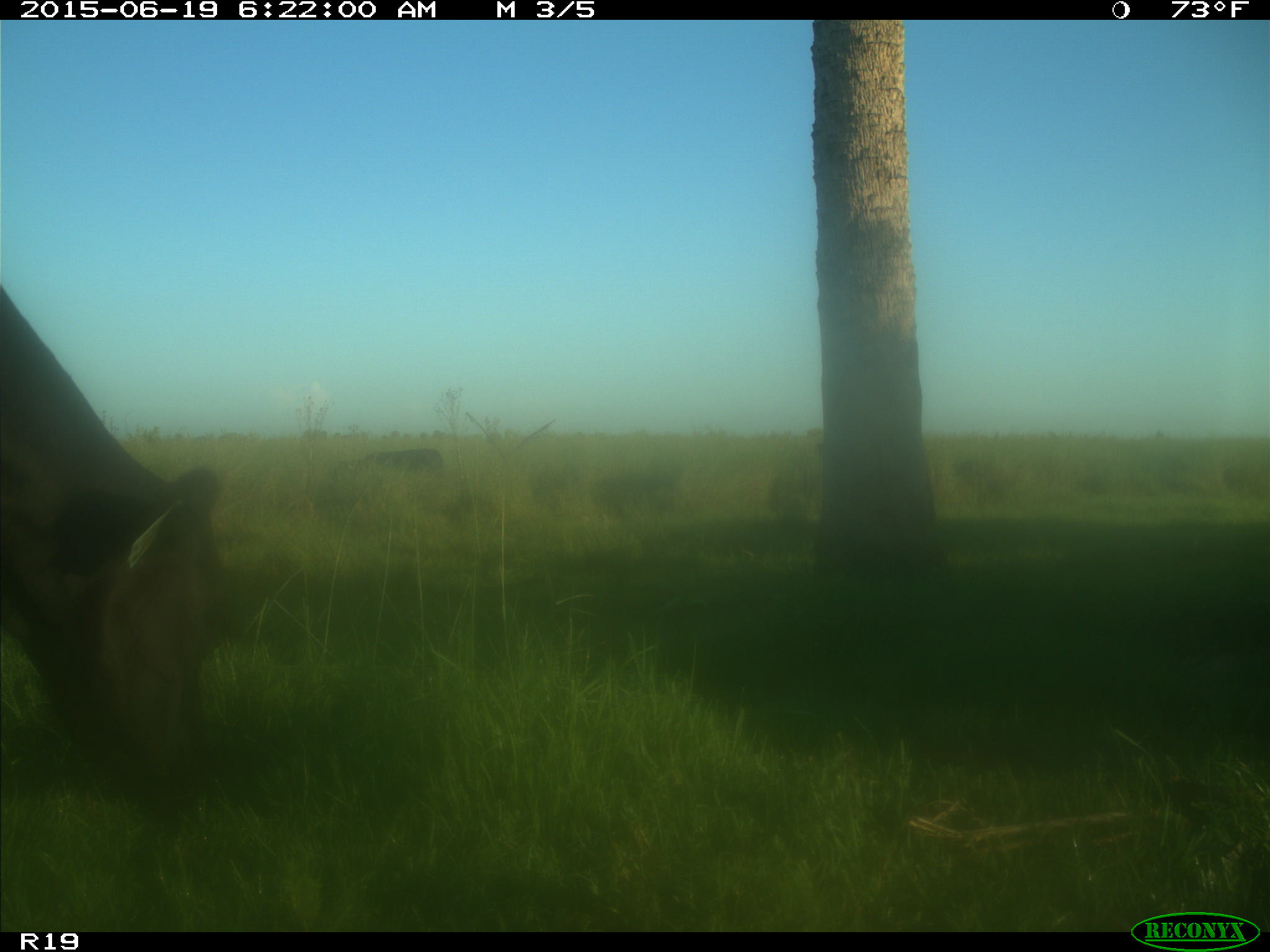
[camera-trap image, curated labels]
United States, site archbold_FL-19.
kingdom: Animalia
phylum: Chordata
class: Mammalia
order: Artiodactyla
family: Bovidae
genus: Bos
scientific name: Bos taurus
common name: domestic cow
Bos taurus (domestic cow).